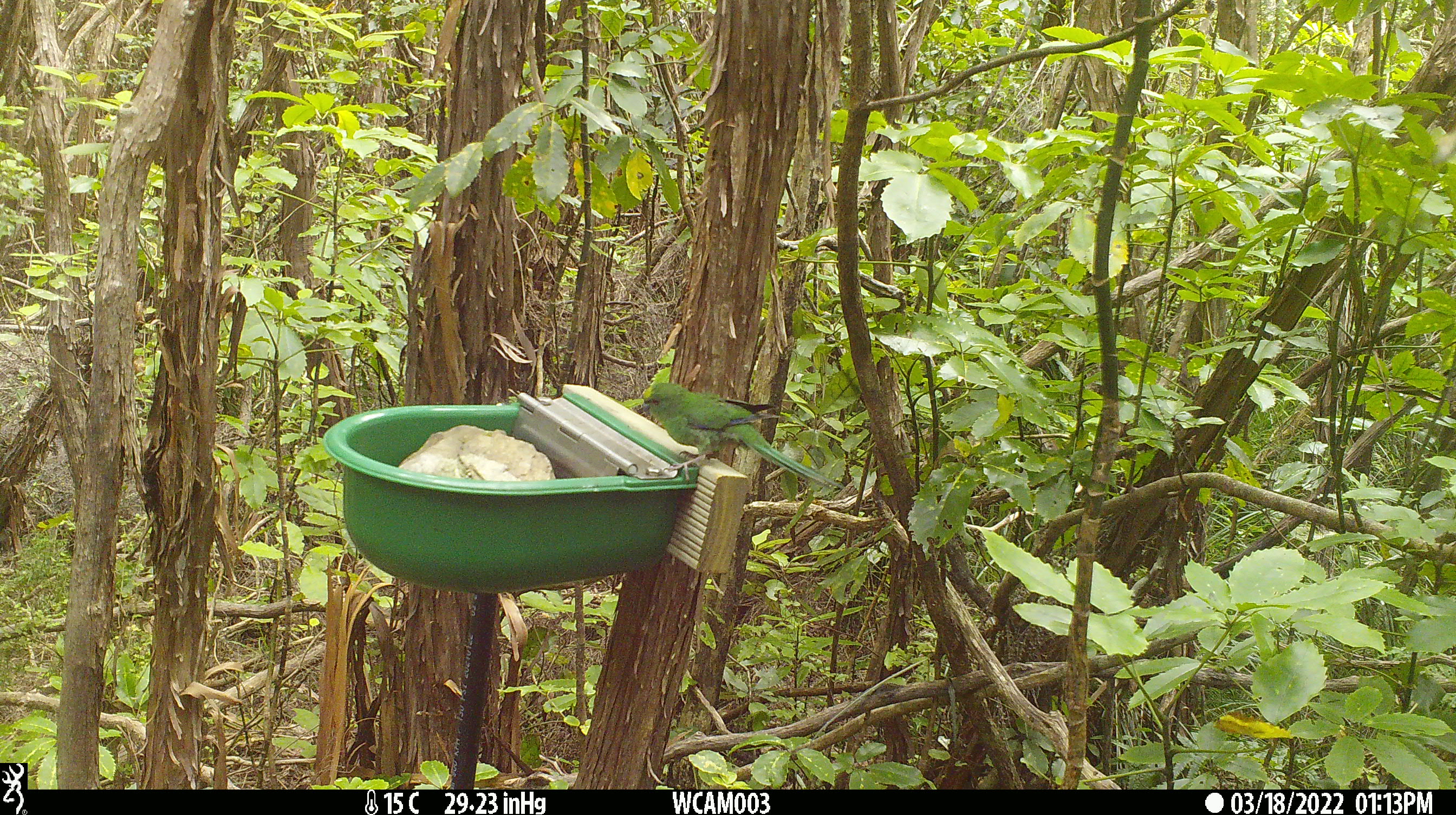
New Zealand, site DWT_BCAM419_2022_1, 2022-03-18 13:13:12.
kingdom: Animalia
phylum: Chordata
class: Aves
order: Psittaciformes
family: Psittaculidae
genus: Cyanoramphus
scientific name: Cyanoramphus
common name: parakeet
Parakeet (Cyanoramphus).